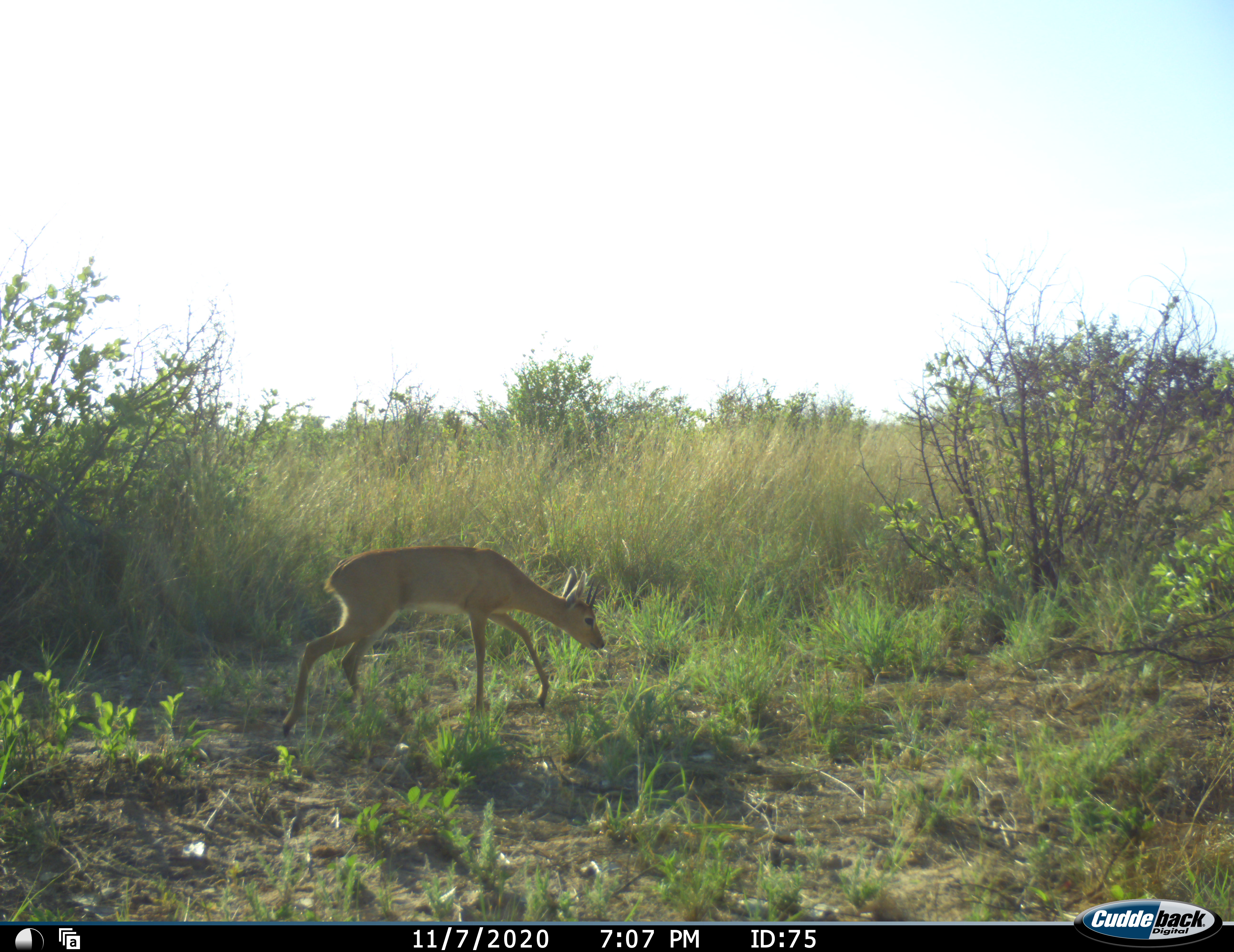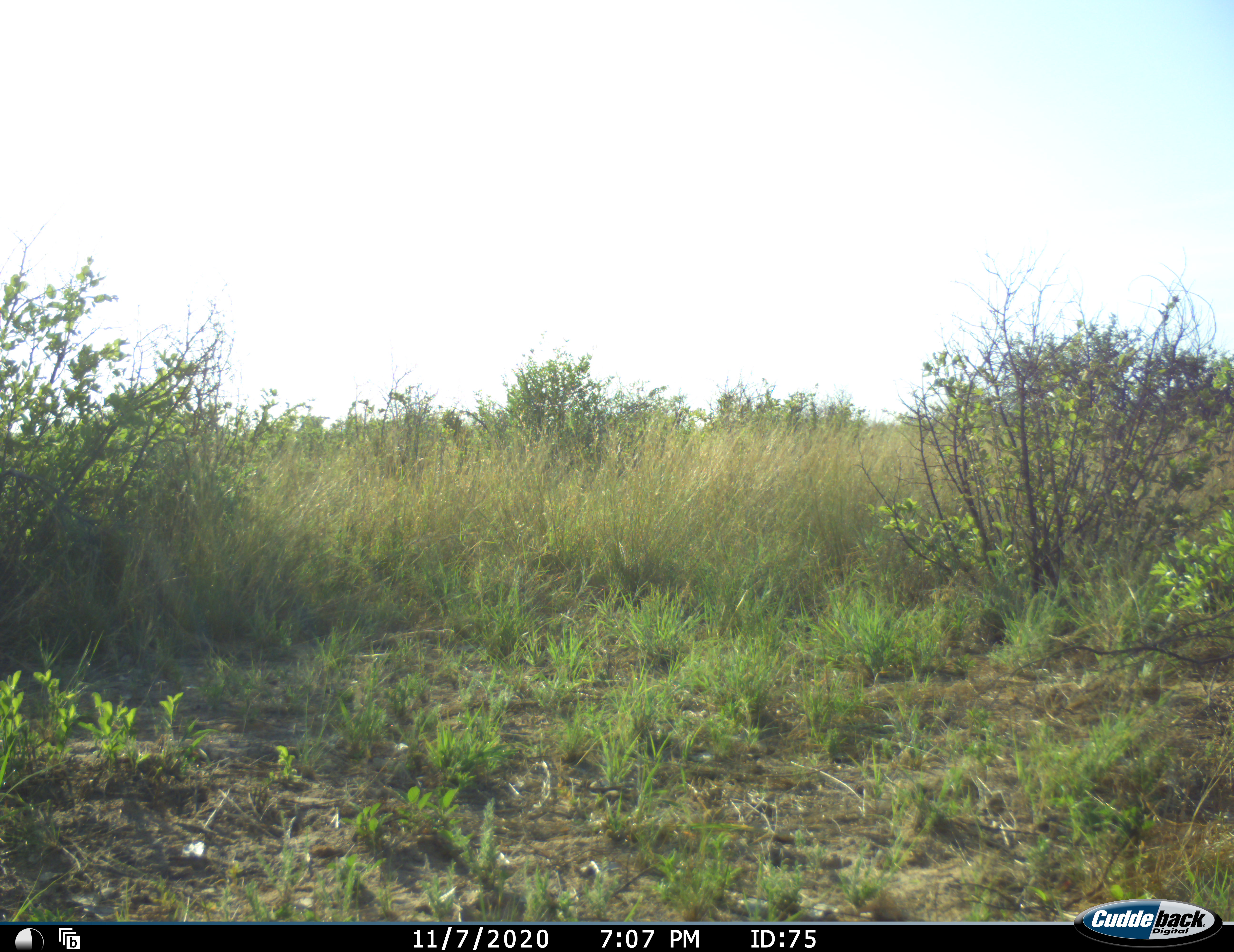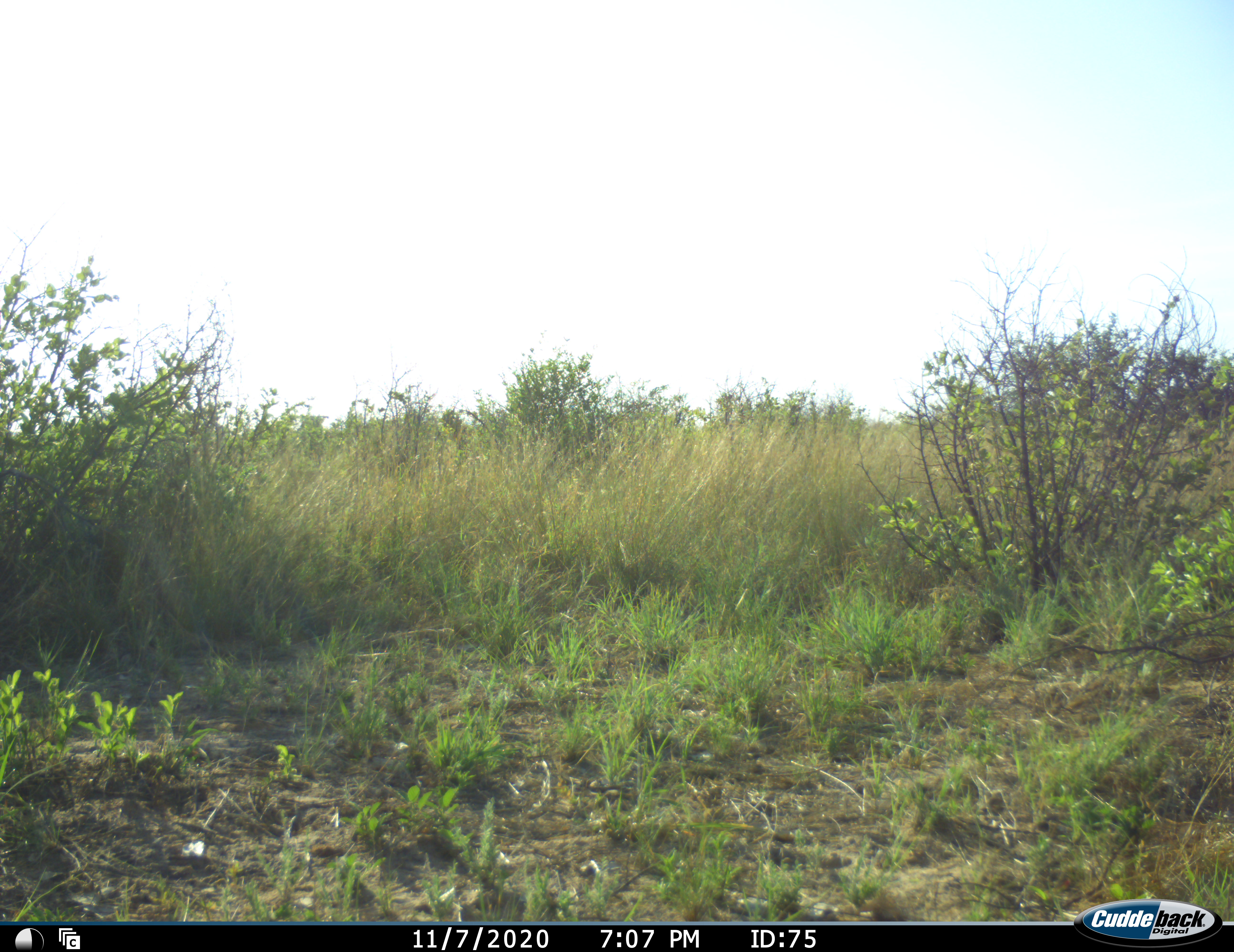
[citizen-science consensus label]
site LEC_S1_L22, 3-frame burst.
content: unidentified animal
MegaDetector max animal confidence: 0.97